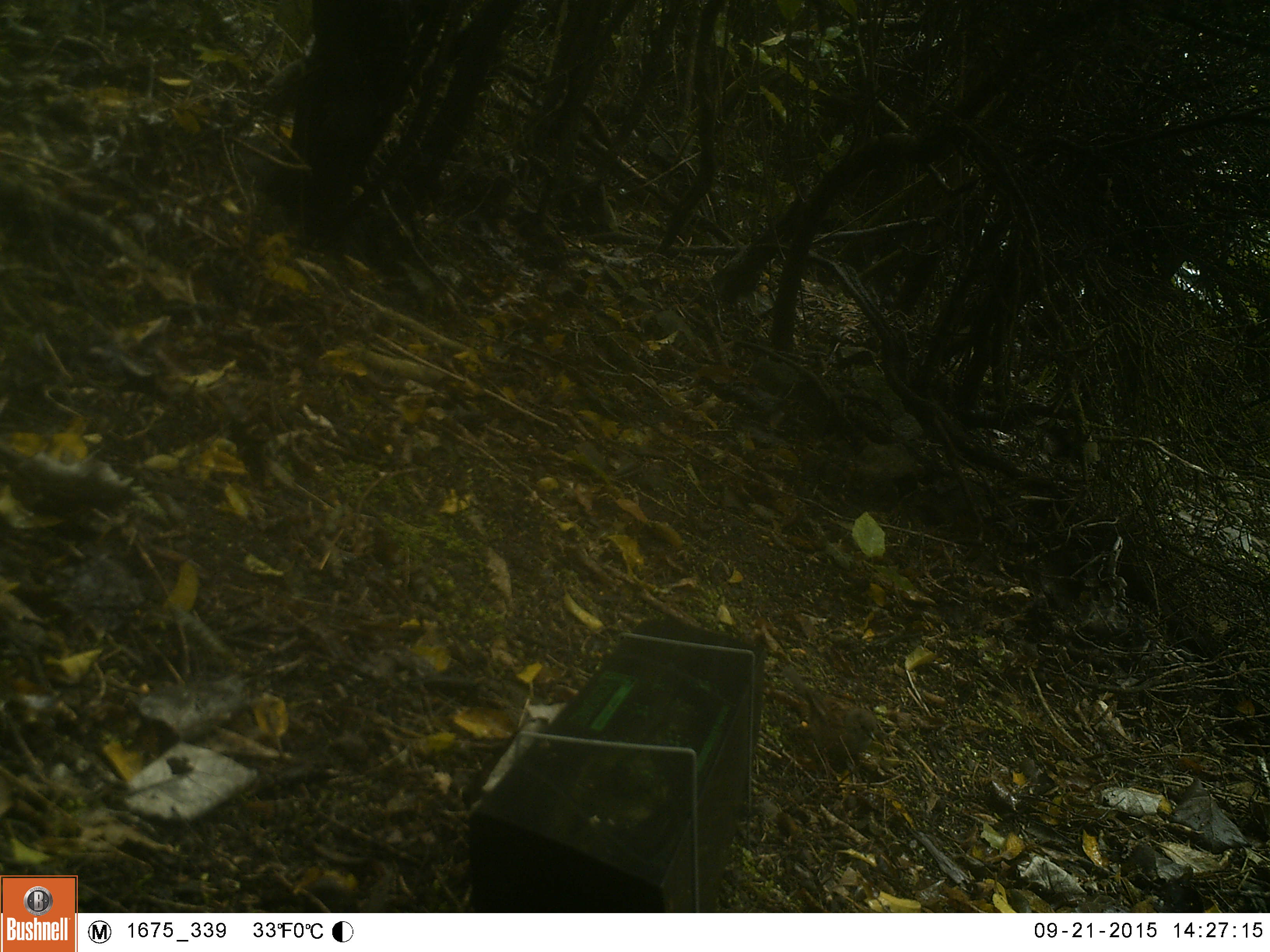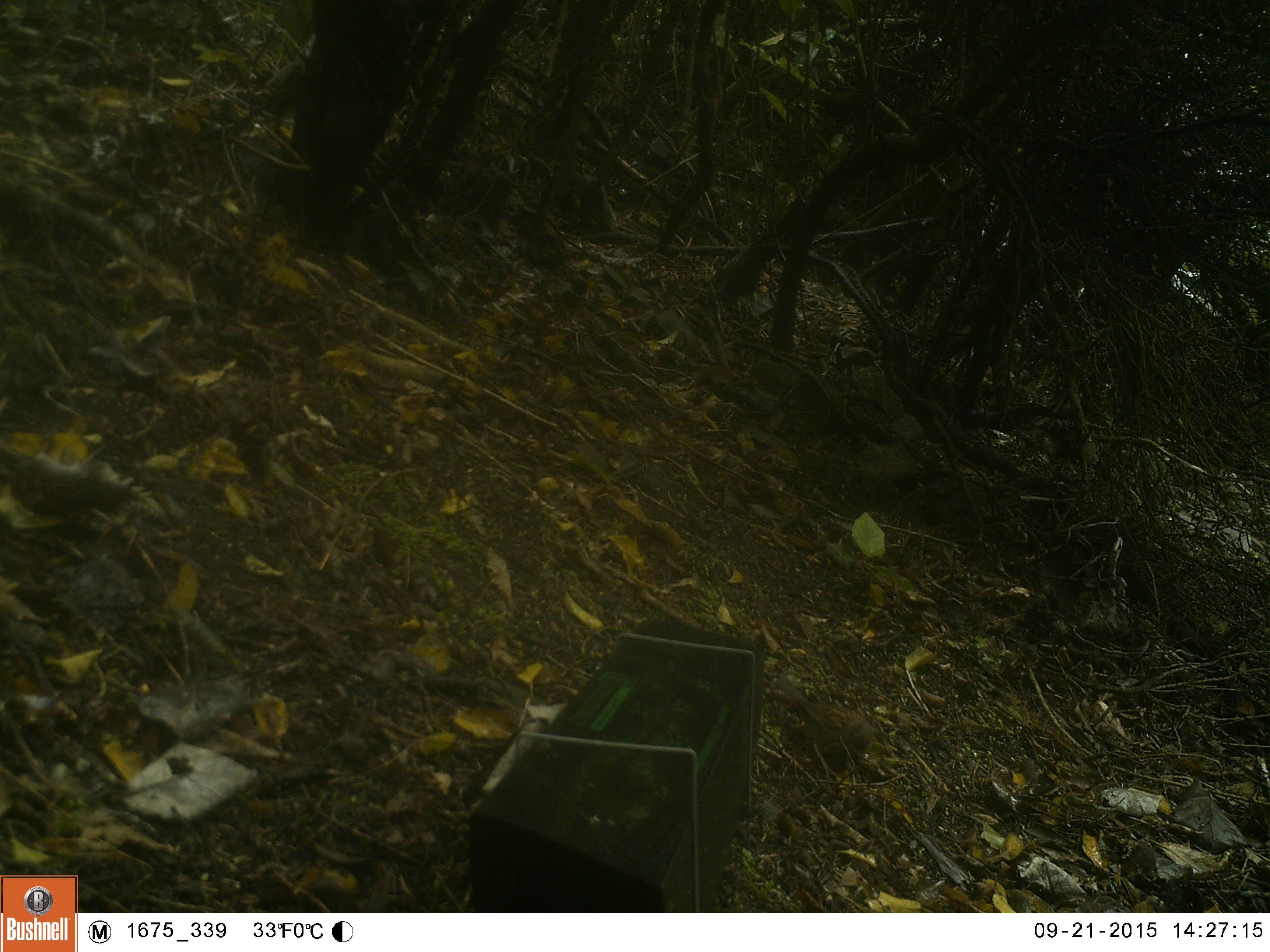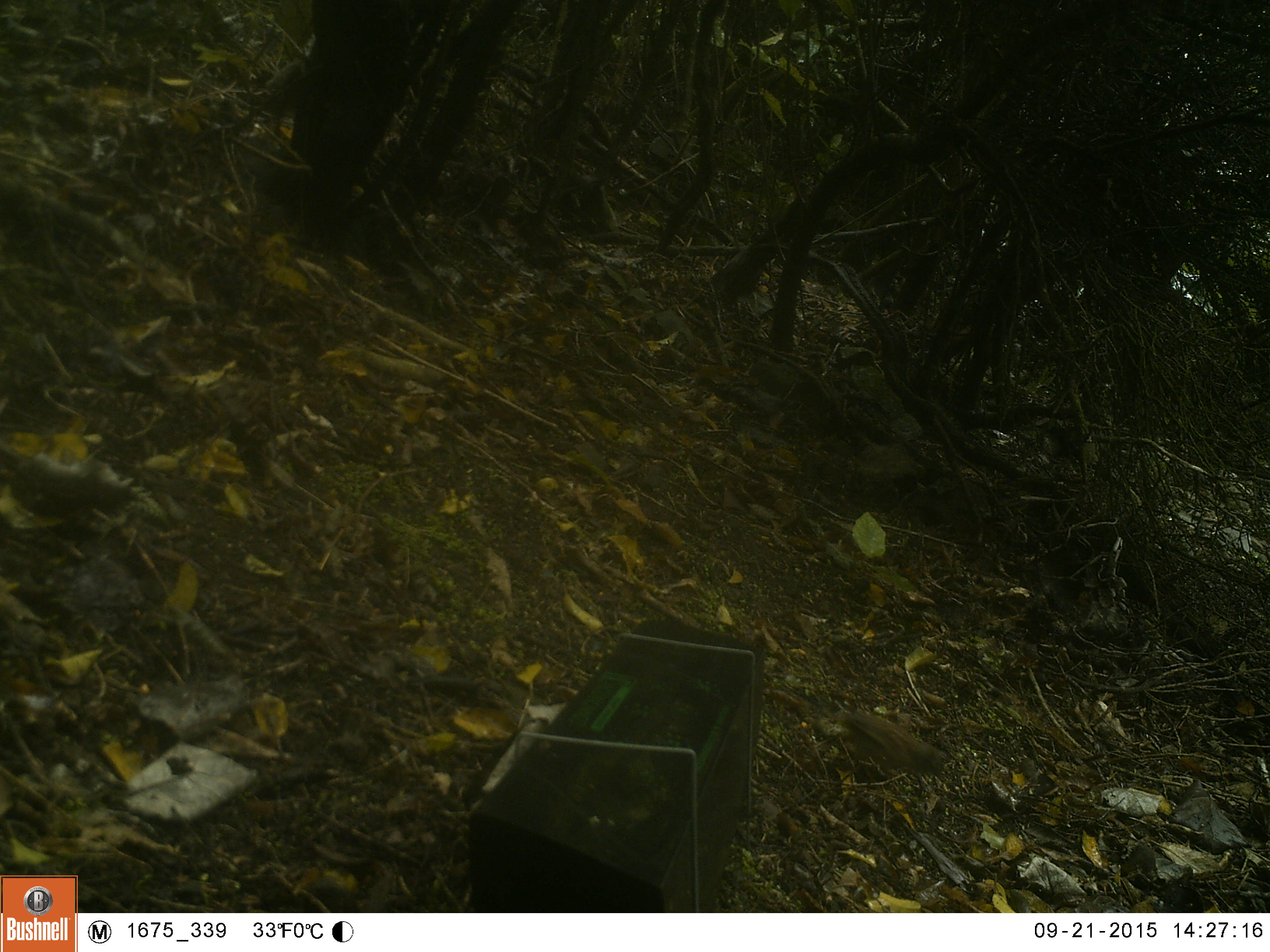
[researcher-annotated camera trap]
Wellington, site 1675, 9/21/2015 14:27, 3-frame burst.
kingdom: Animalia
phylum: Chordata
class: Aves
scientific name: Aves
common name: bird